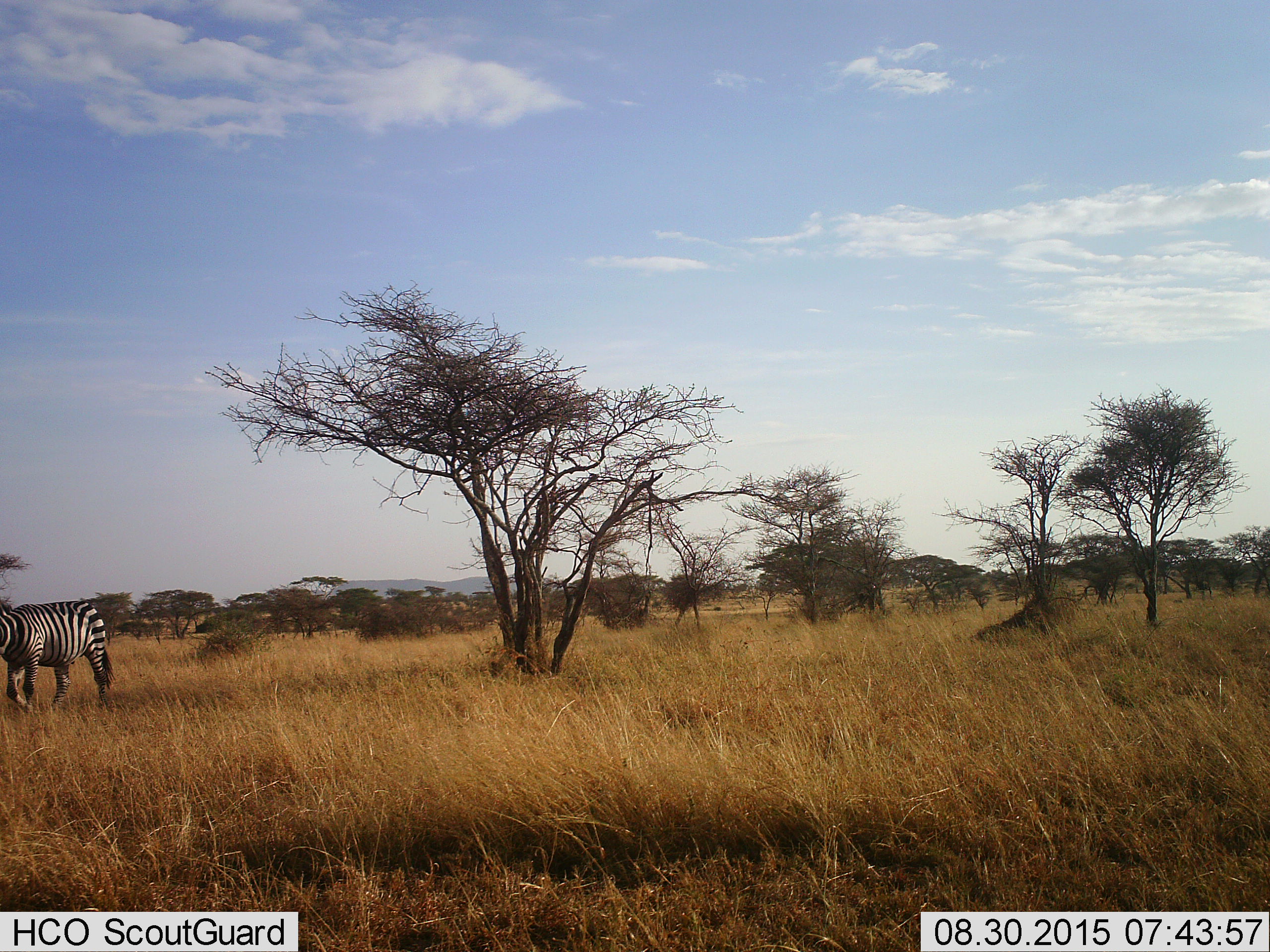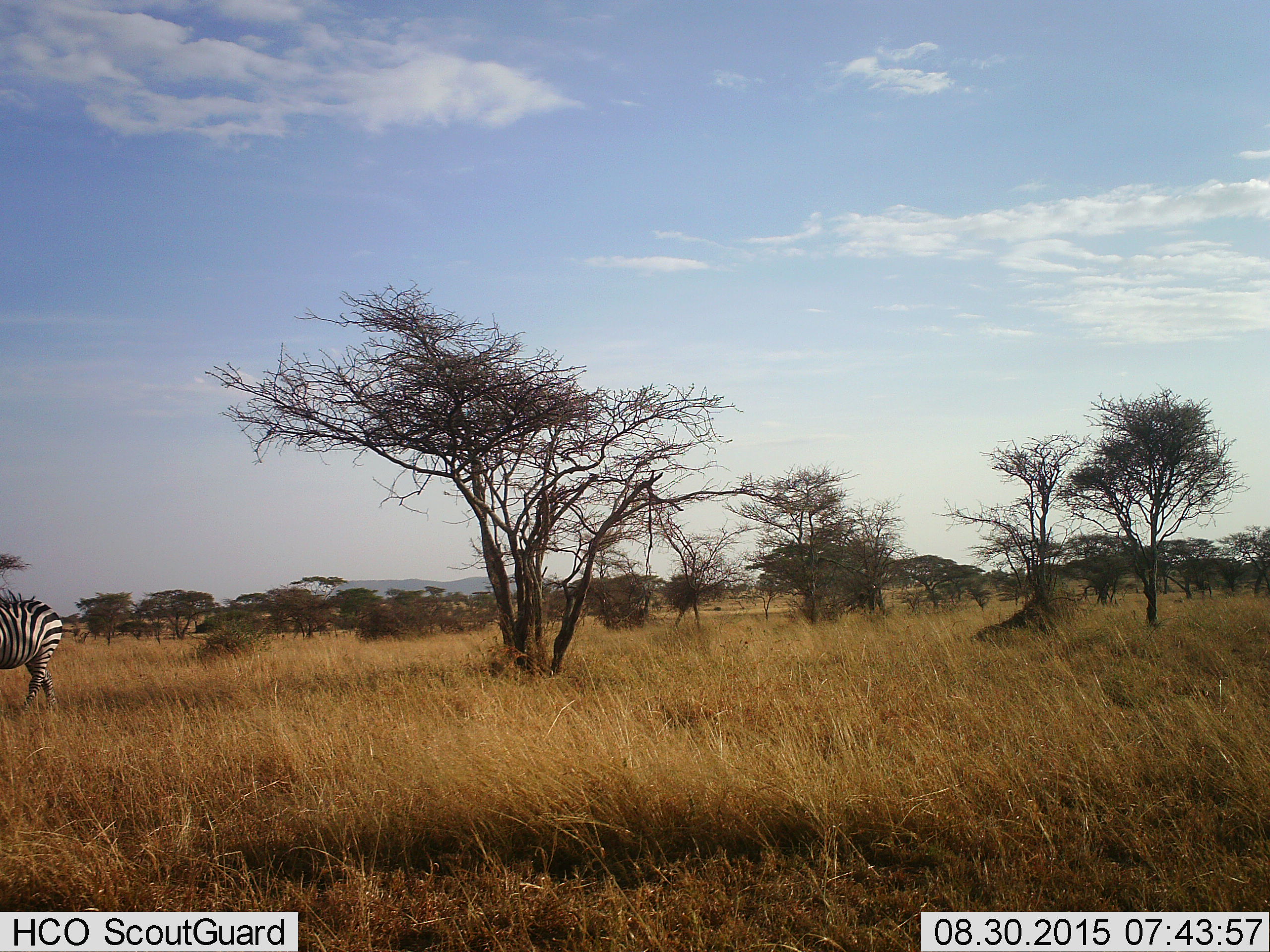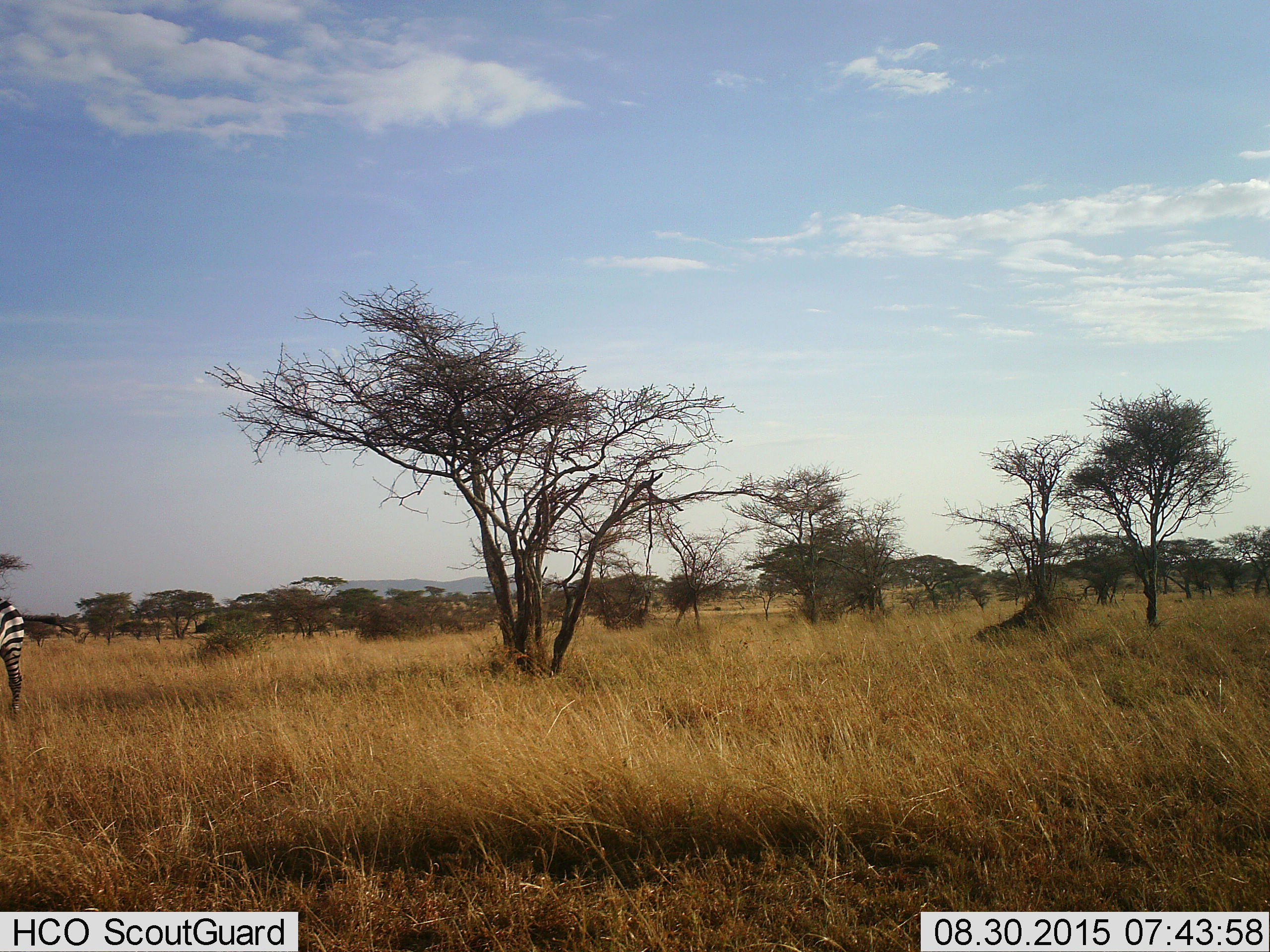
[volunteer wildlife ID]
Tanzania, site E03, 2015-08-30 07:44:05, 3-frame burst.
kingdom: Animalia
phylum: Chordata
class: Mammalia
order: Perissodactyla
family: Equidae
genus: Equus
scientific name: Equus quagga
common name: plains zebra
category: zebra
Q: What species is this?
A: Zebra (plains zebra) (Equus quagga).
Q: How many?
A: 1.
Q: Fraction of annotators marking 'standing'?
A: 0%.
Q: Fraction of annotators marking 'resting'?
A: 0%.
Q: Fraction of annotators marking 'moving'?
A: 100%.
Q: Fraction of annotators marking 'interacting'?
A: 0%.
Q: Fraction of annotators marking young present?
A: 0%.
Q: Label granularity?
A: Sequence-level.